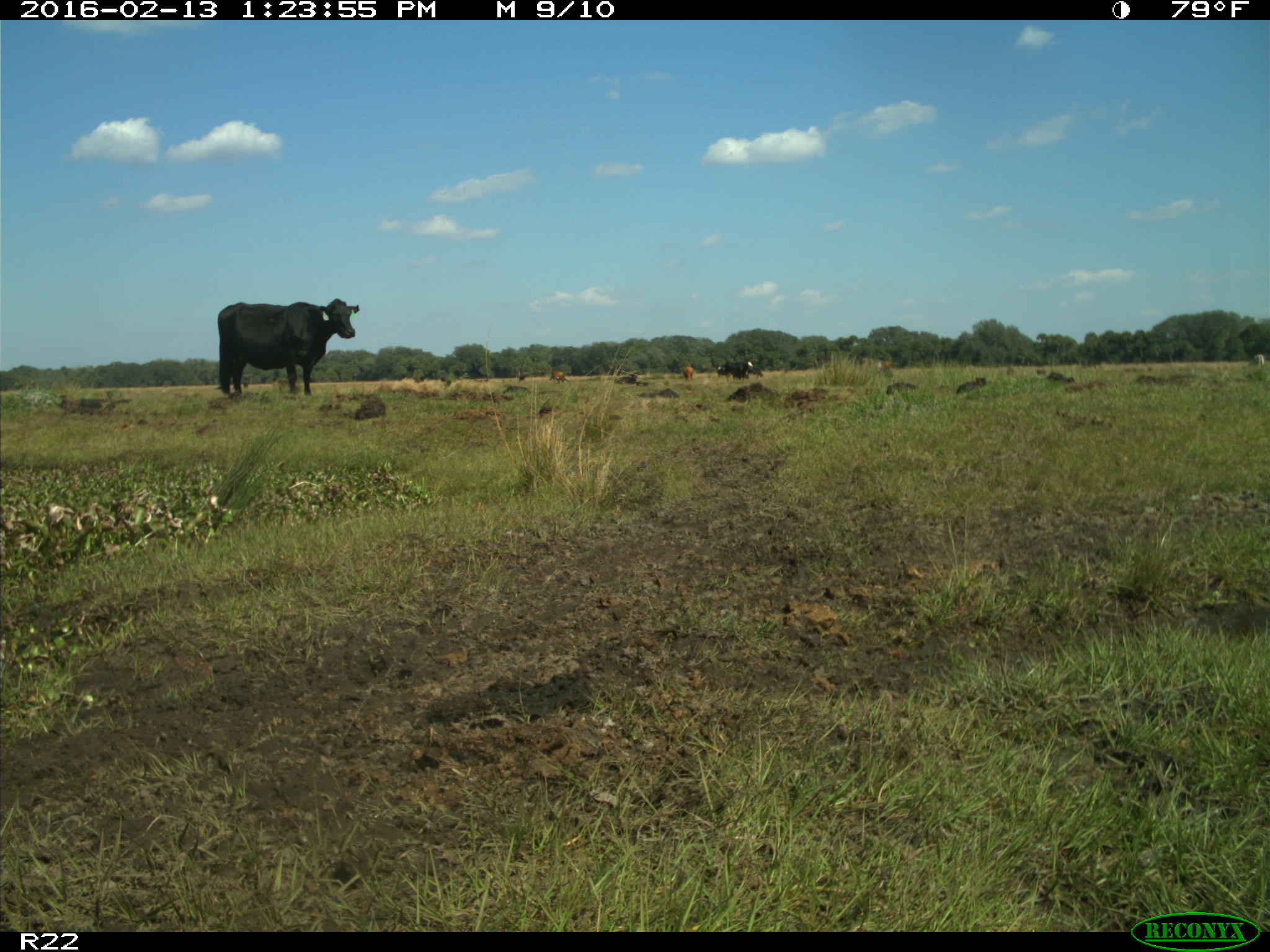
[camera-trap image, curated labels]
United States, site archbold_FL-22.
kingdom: Animalia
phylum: Chordata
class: Mammalia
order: Artiodactyla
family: Bovidae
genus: Bos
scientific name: Bos taurus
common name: domestic cow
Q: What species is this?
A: Bos taurus (domestic cow).